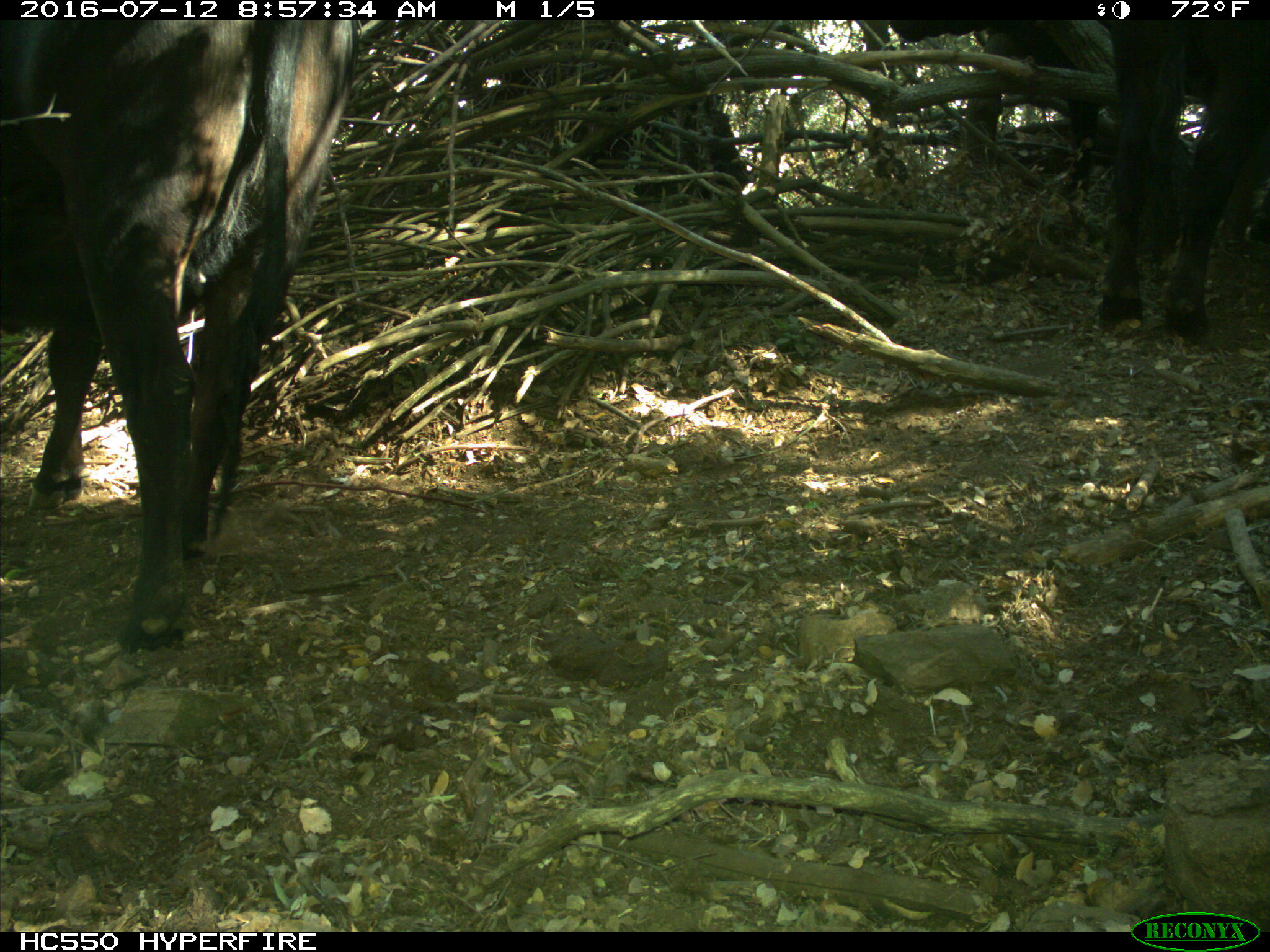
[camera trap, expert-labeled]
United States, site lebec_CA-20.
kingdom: Animalia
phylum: Chordata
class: Mammalia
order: Artiodactyla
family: Bovidae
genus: Bos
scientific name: Bos taurus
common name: domestic cow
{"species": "Bos taurus (domestic cow)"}